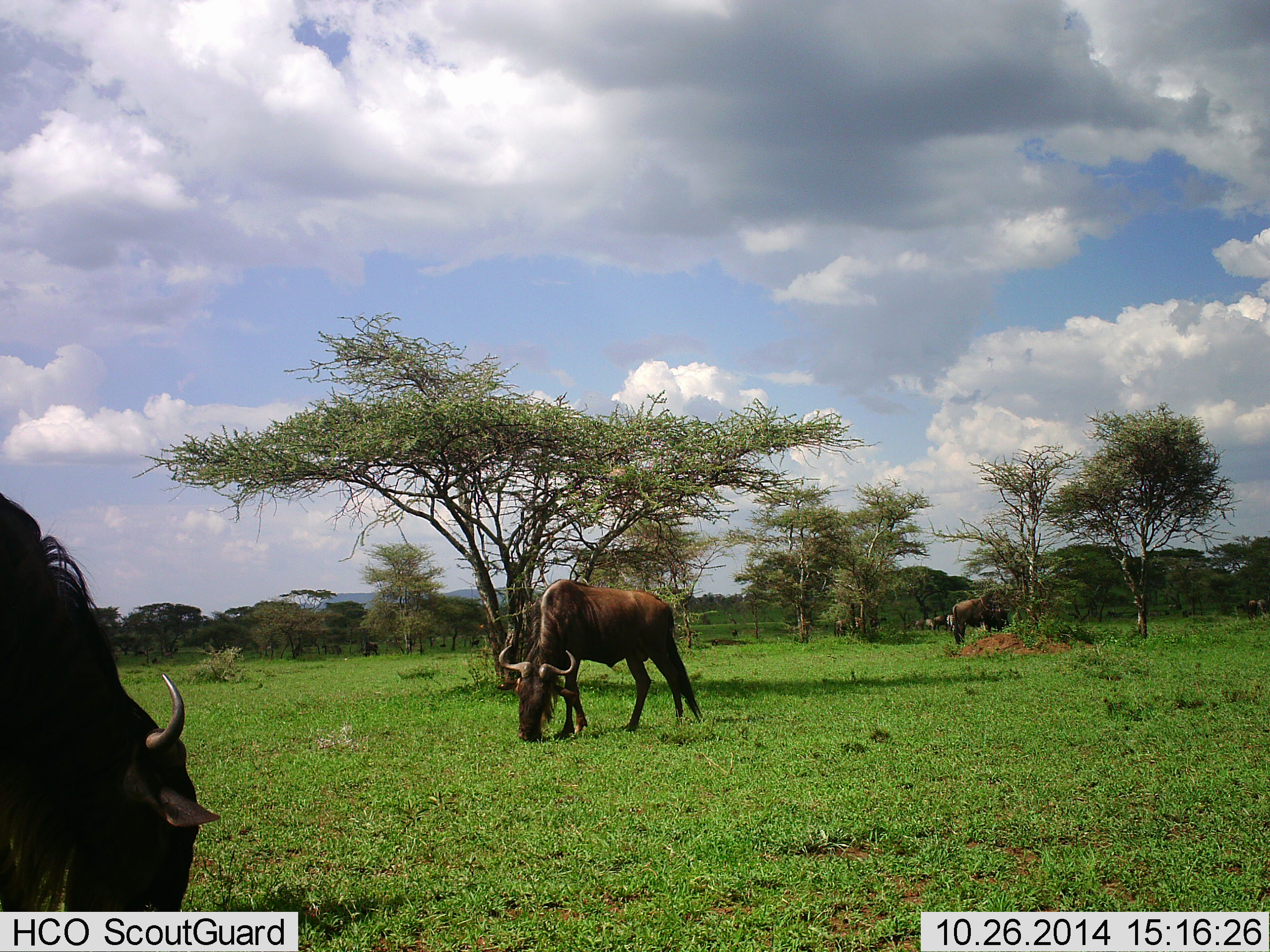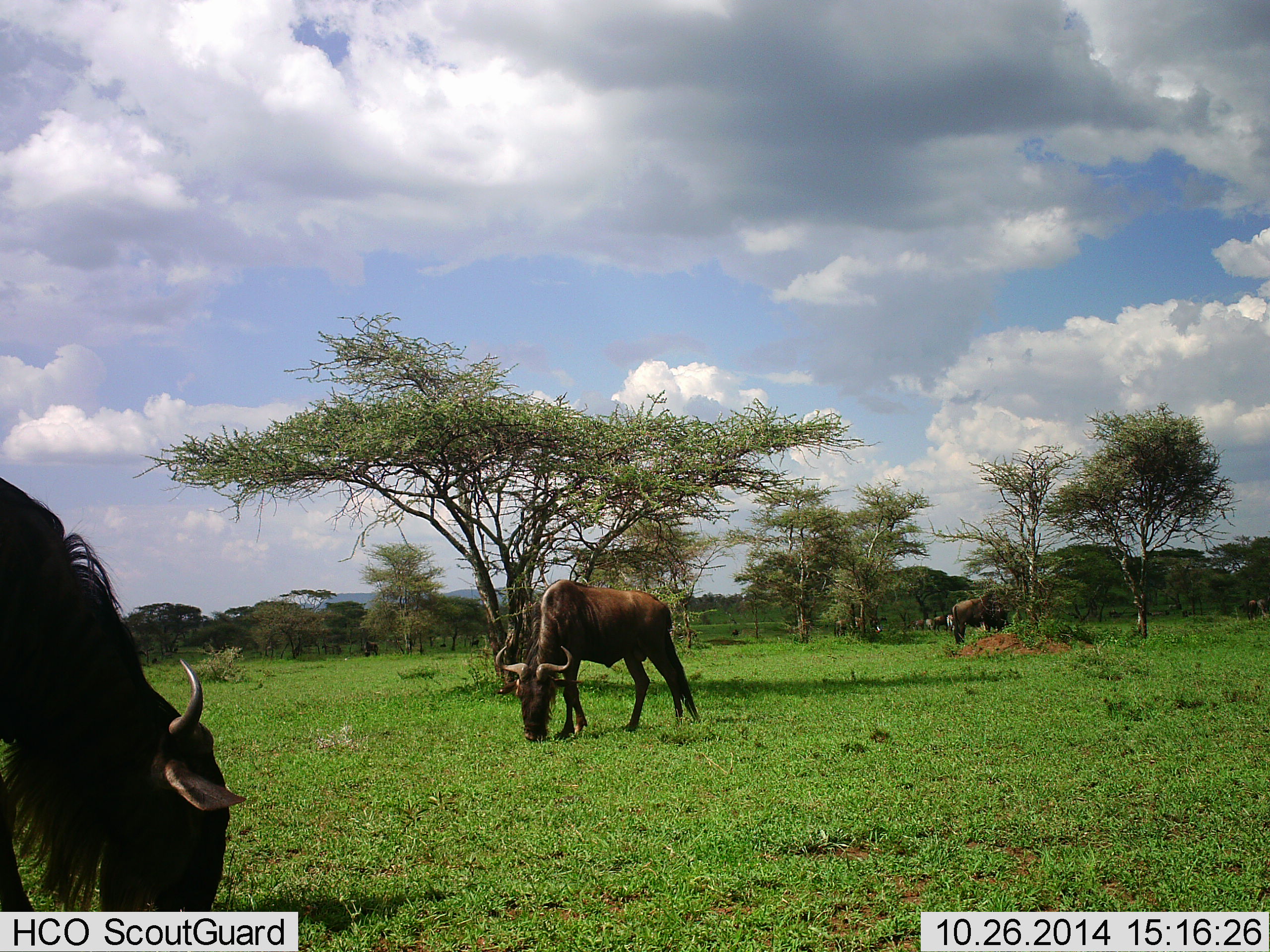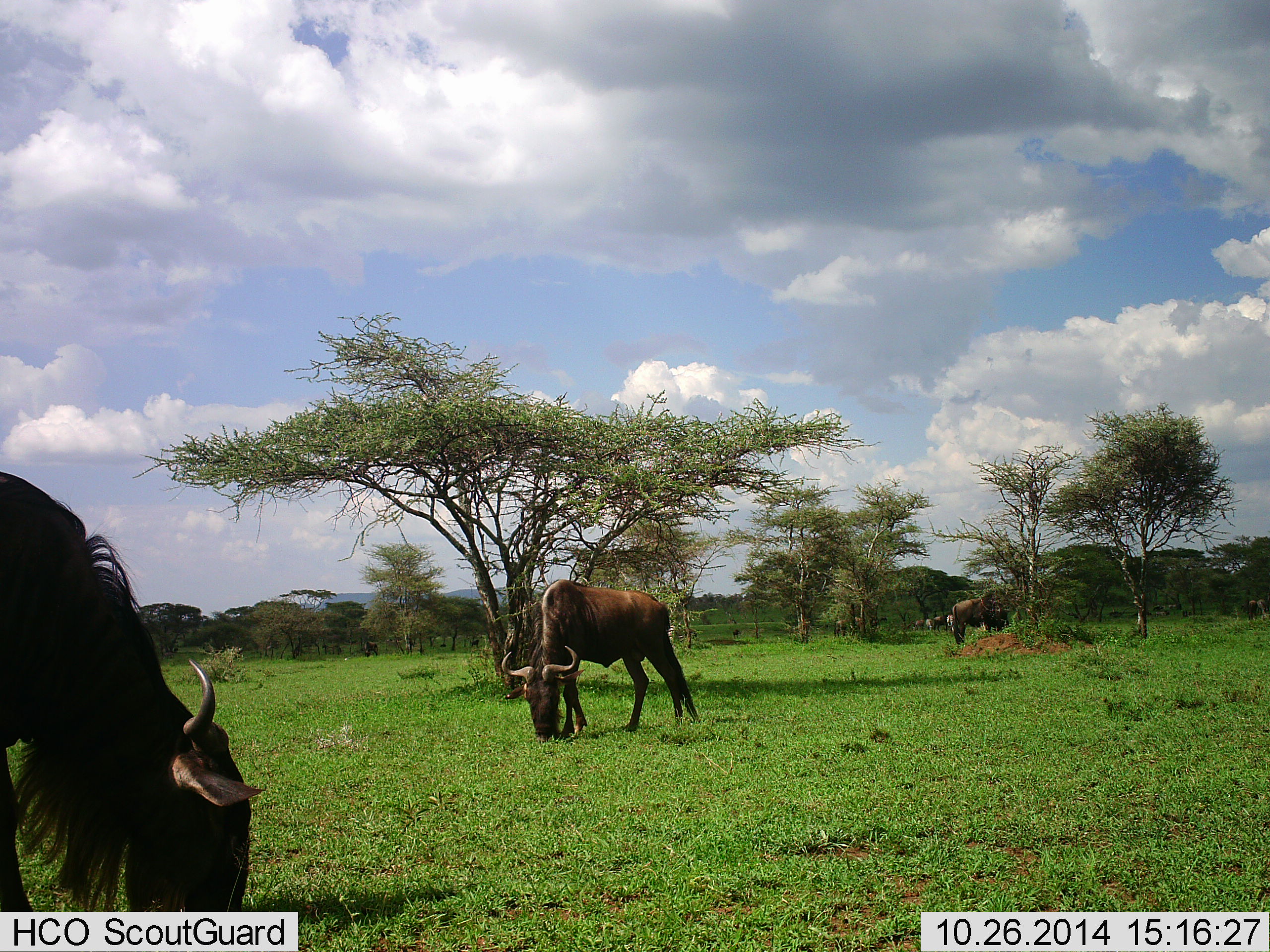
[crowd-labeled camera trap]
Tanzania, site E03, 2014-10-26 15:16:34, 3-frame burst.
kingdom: Animalia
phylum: Chordata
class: Mammalia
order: Artiodactyla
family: Bovidae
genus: Connochaetes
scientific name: Connochaetes taurinus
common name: blue wildebeest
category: wildebeest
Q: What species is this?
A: Wildebeest (blue wildebeest) (Connochaetes taurinus).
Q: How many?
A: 3.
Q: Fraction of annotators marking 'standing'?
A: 27%.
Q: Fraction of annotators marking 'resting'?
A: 0%.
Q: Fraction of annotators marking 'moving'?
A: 0%.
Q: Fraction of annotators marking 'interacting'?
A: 0%.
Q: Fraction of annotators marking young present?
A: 0%.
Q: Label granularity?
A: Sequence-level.